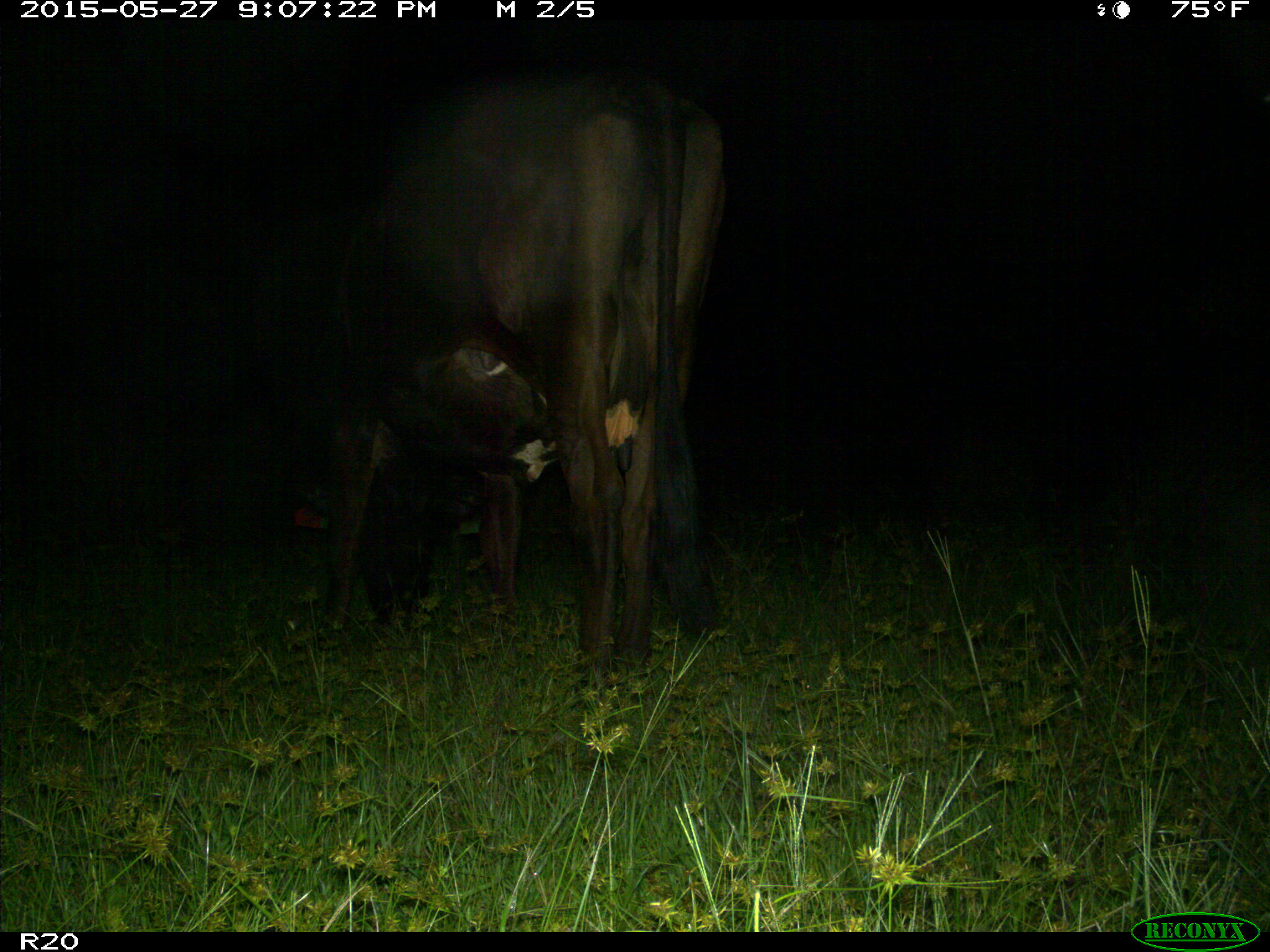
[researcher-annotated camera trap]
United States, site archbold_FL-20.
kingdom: Animalia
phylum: Chordata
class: Mammalia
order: Artiodactyla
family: Bovidae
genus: Bos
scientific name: Bos taurus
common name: domestic cow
Bos taurus (domestic cow).